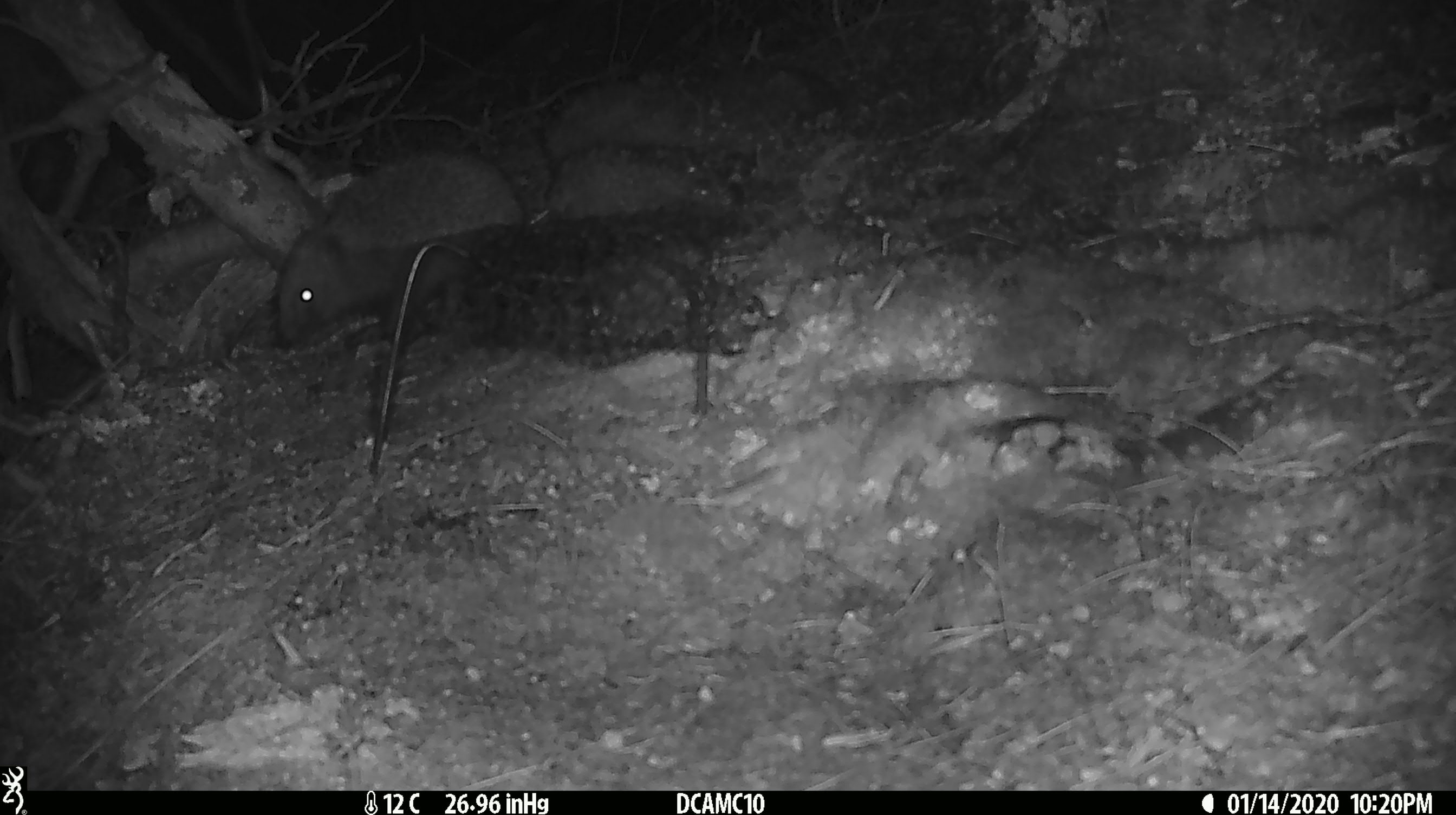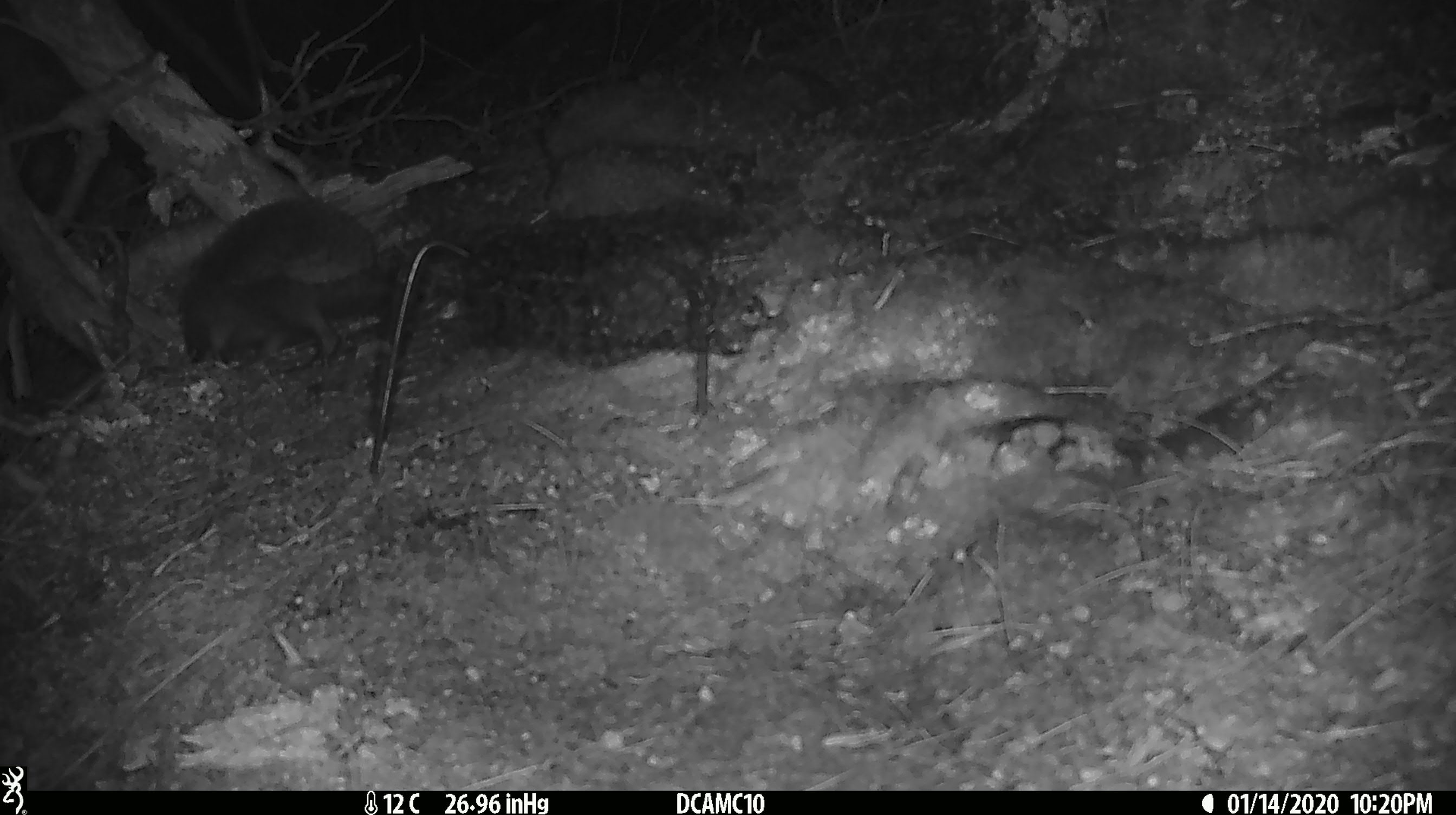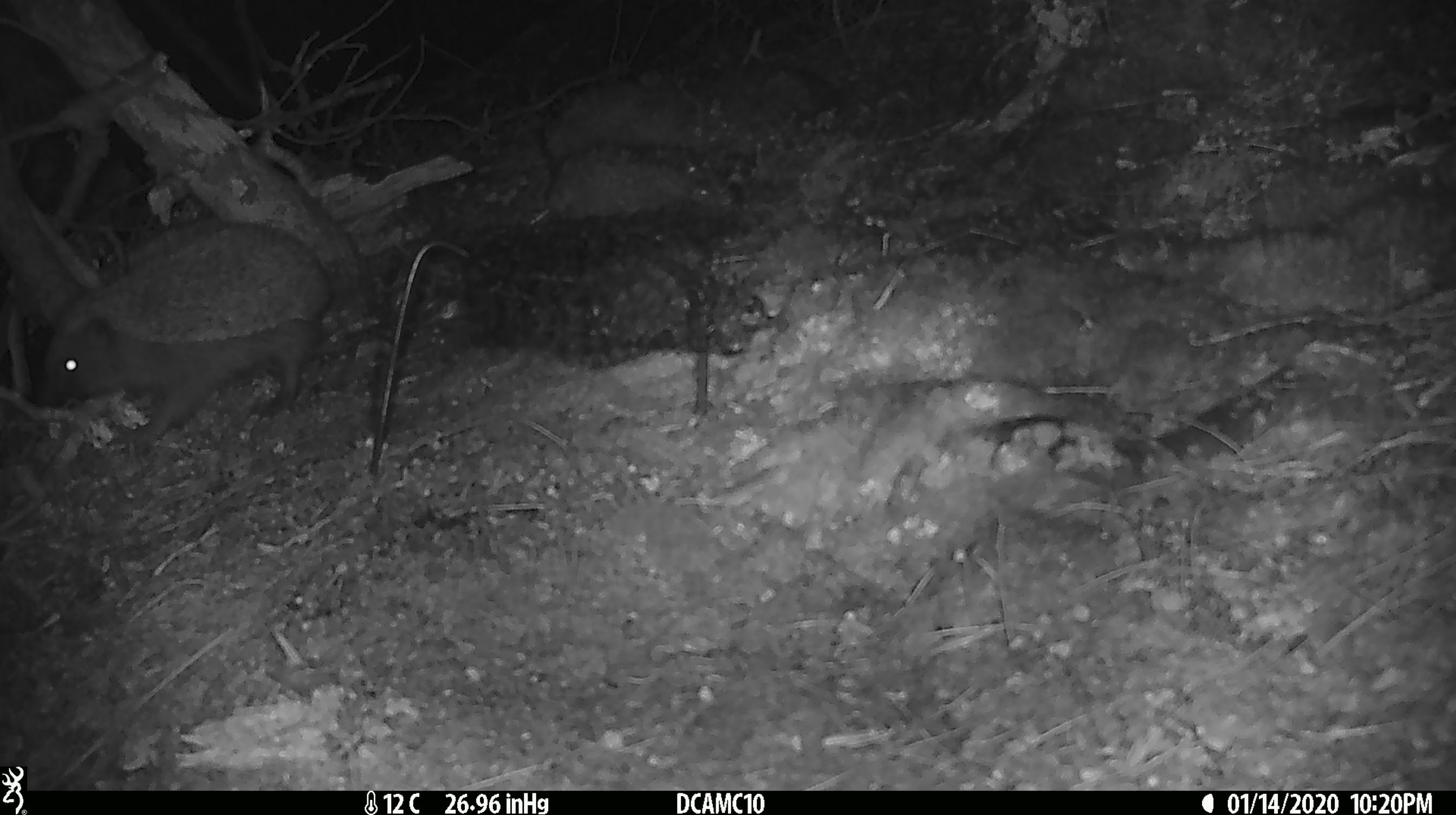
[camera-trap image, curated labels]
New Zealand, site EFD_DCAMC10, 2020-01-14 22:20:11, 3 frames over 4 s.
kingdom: Animalia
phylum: Chordata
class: Mammalia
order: Eulipotyphla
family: Erinaceidae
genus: Erinaceus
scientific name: Erinaceus europaeus europaeus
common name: european hedgehog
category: hedgehog